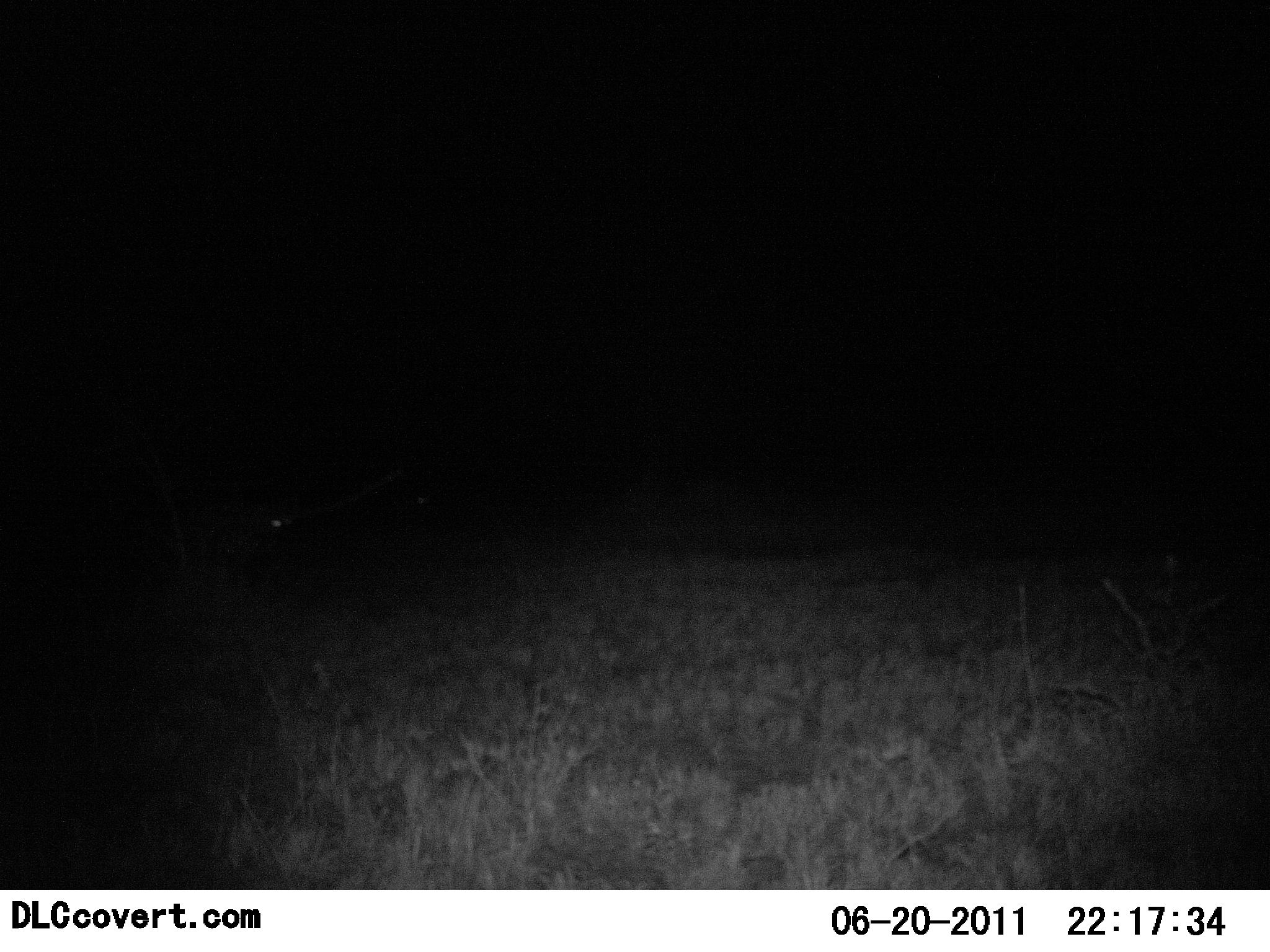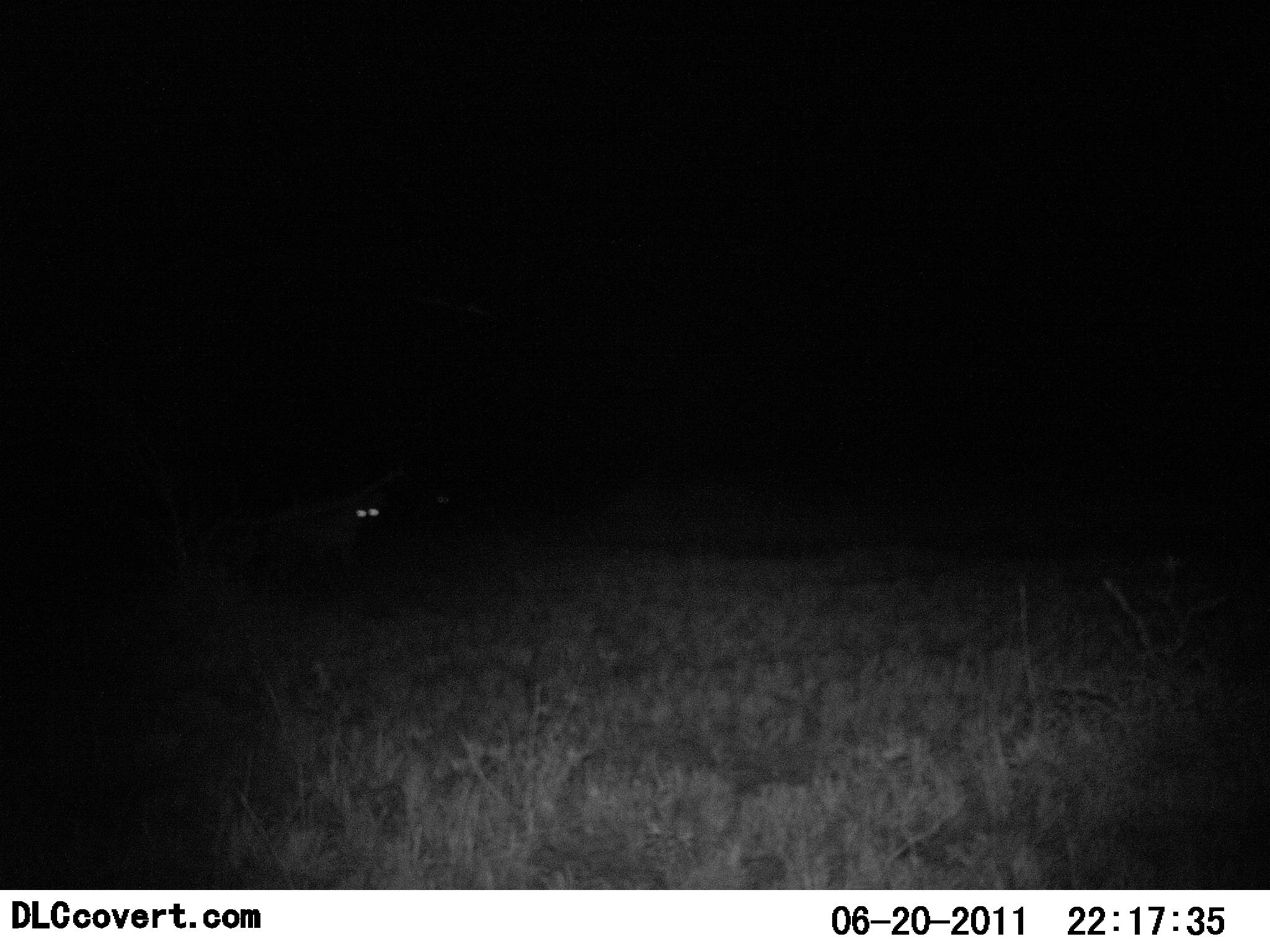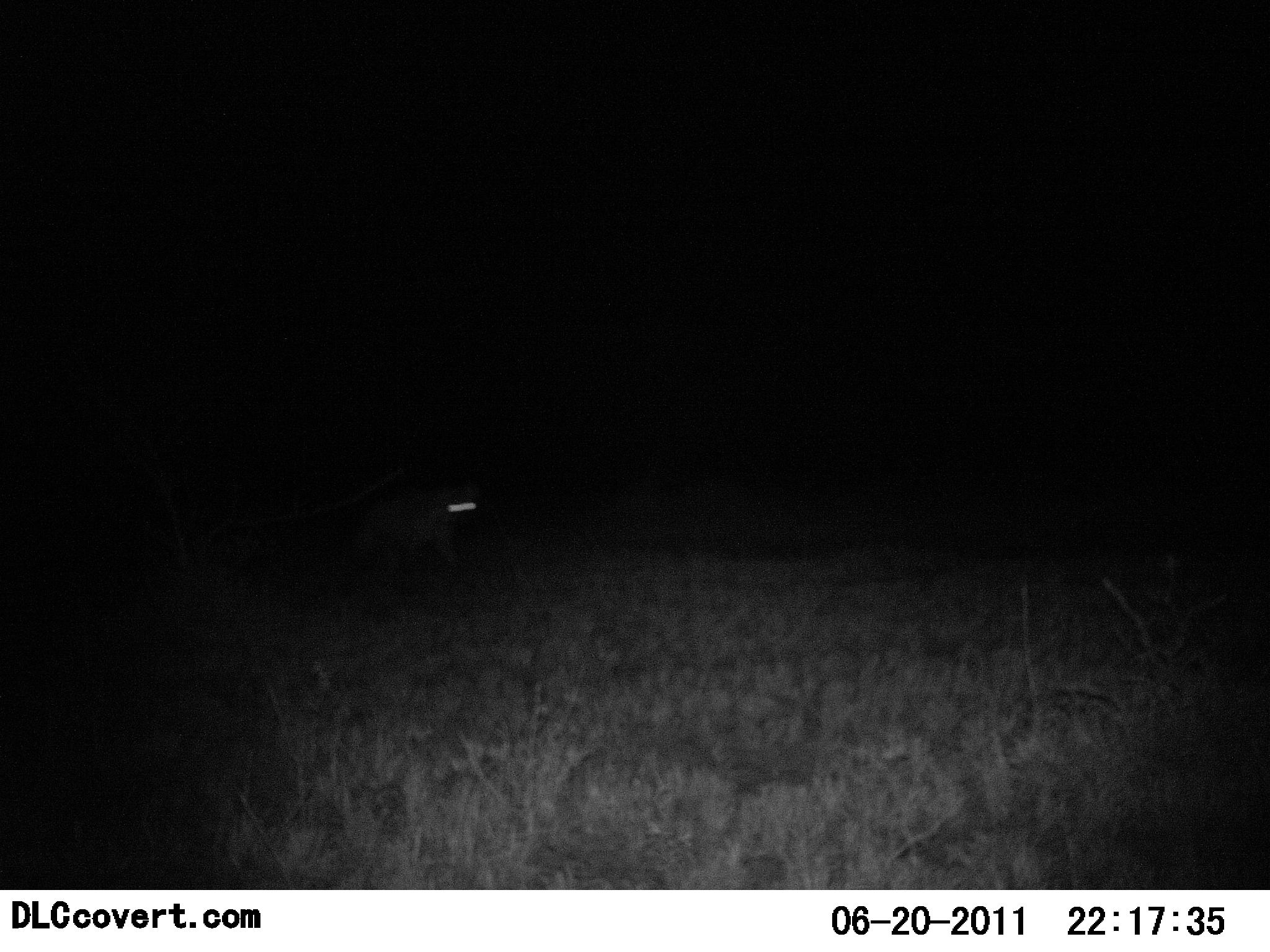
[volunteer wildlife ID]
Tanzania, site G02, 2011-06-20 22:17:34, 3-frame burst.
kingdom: Animalia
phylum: Chordata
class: Mammalia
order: Carnivora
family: Hyaenidae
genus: Crocuta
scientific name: Crocuta crocuta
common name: spotted hyena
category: hyenaspotted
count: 1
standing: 0%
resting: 0%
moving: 100%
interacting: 0%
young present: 0%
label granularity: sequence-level